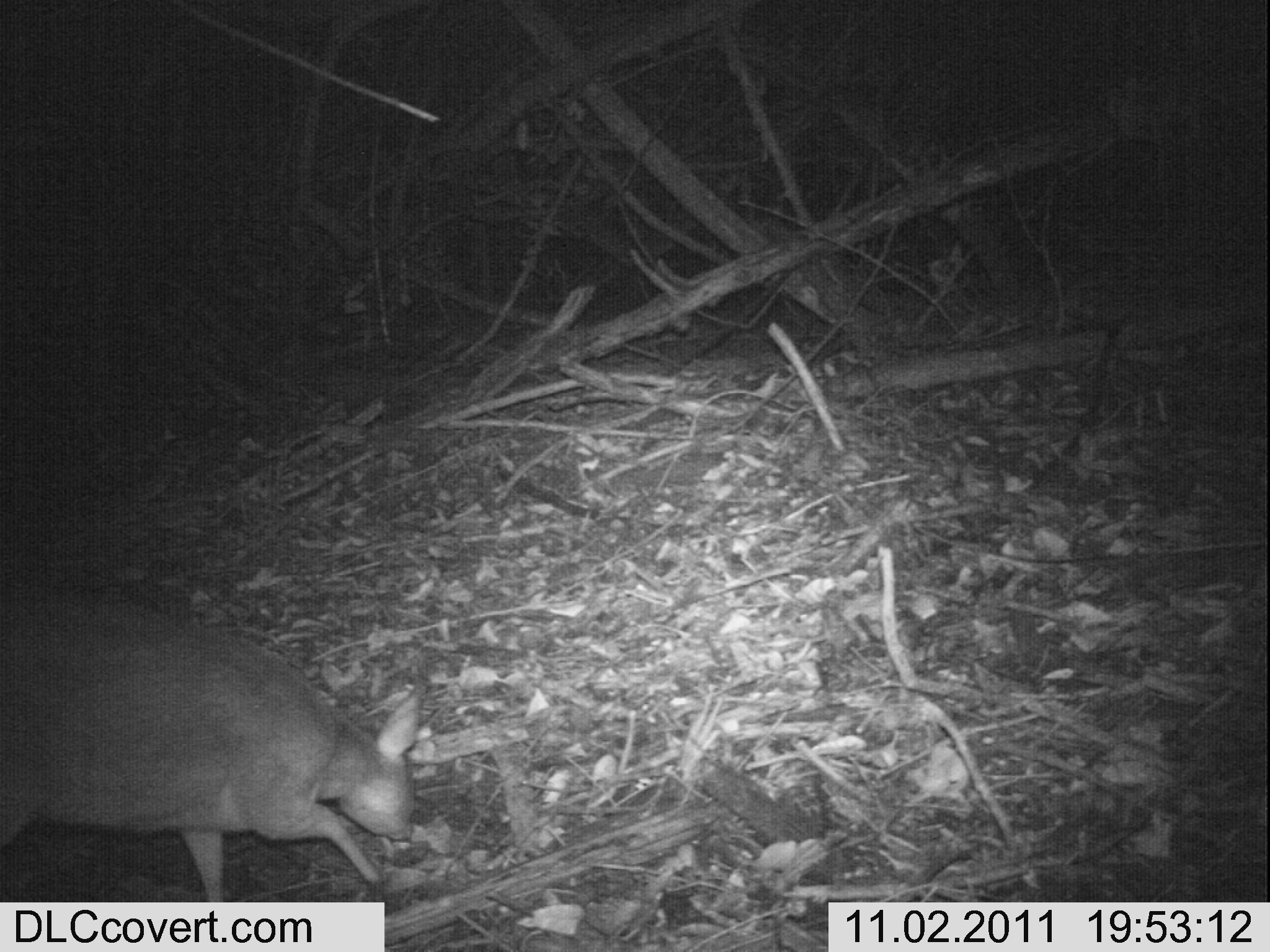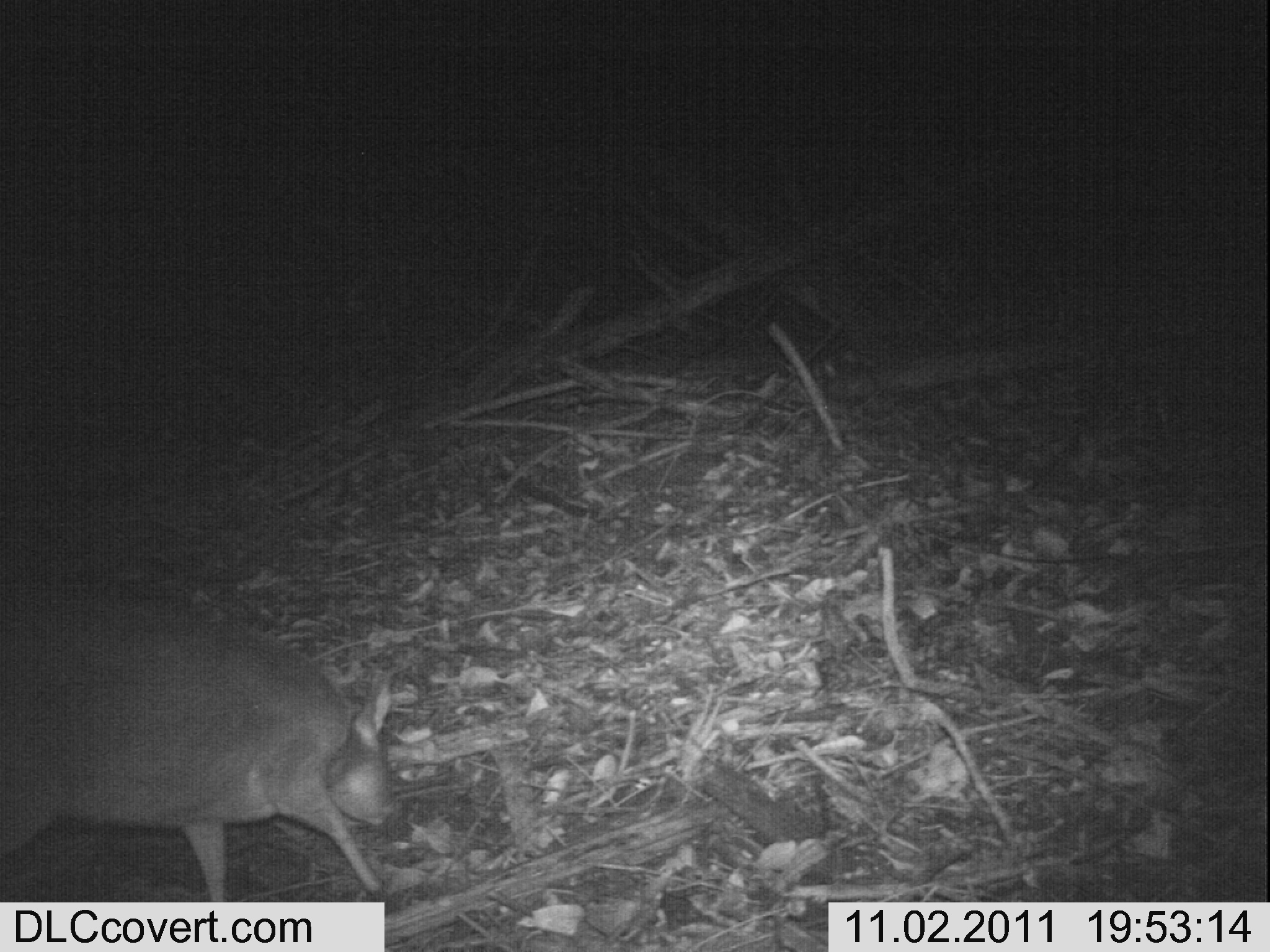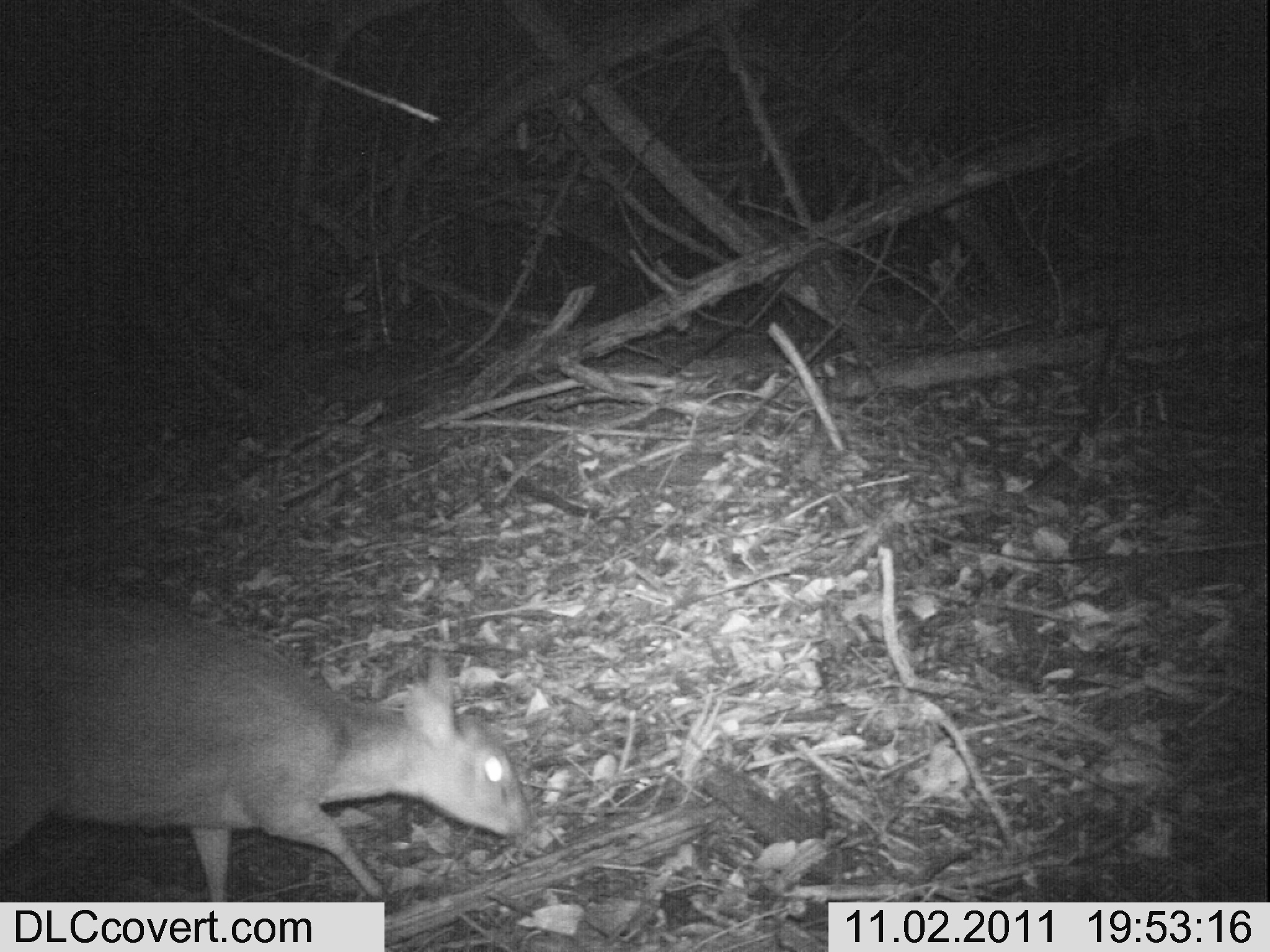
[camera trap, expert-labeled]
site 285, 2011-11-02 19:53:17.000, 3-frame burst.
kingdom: Animalia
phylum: Chordata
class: Mammalia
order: Artiodactyla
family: Bovidae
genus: Nesotragus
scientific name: Nesotragus moschatus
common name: suni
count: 1